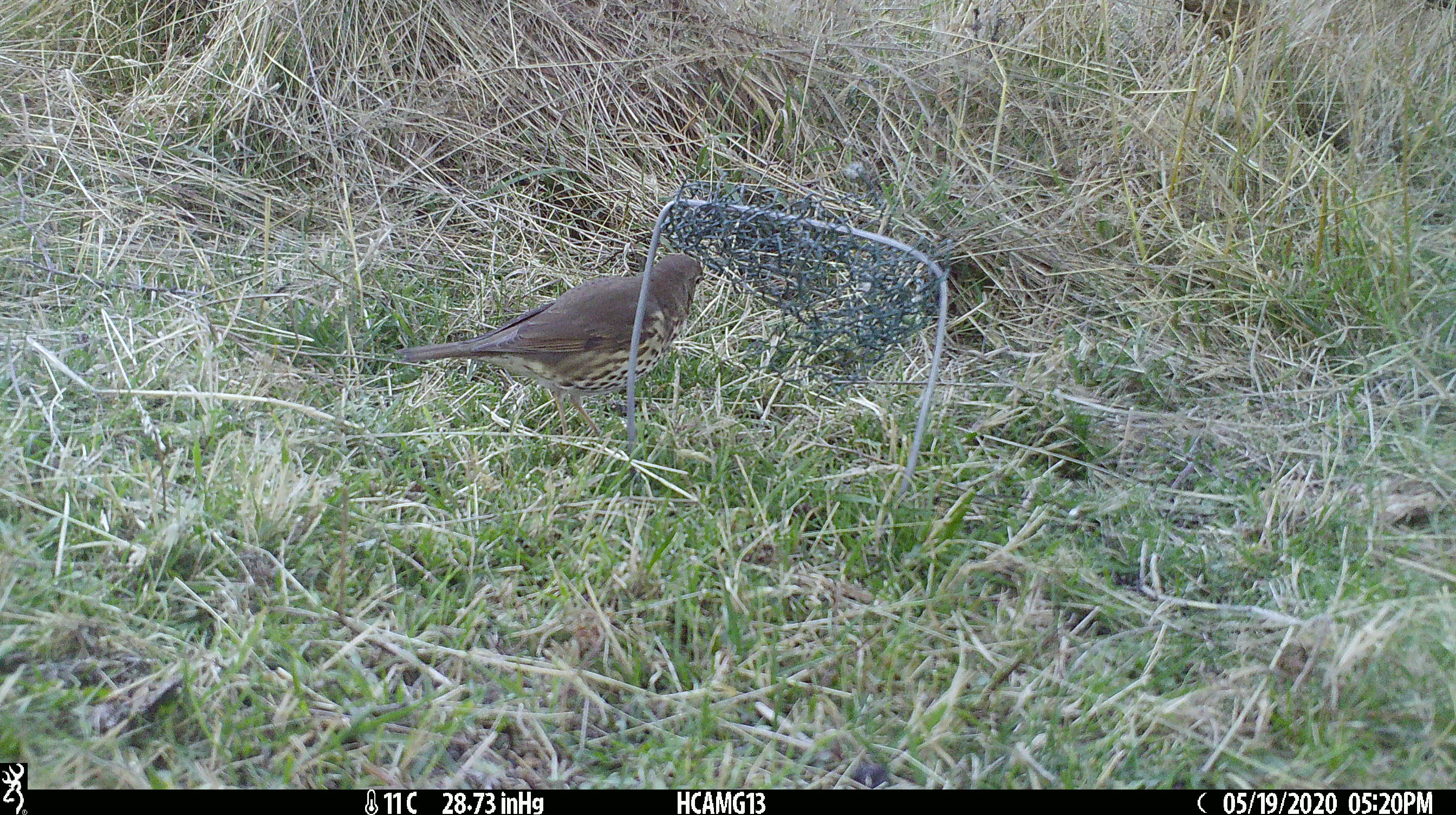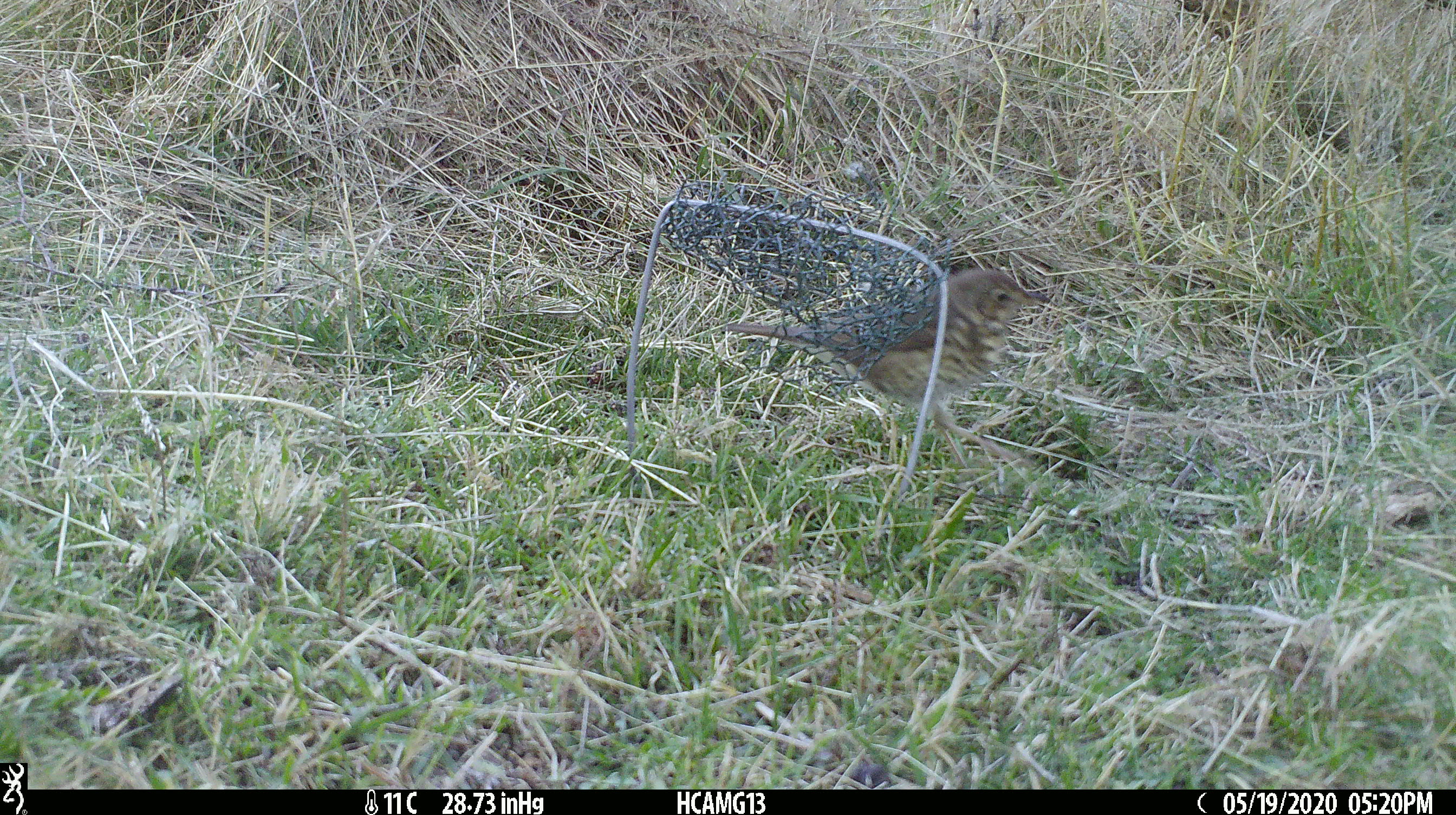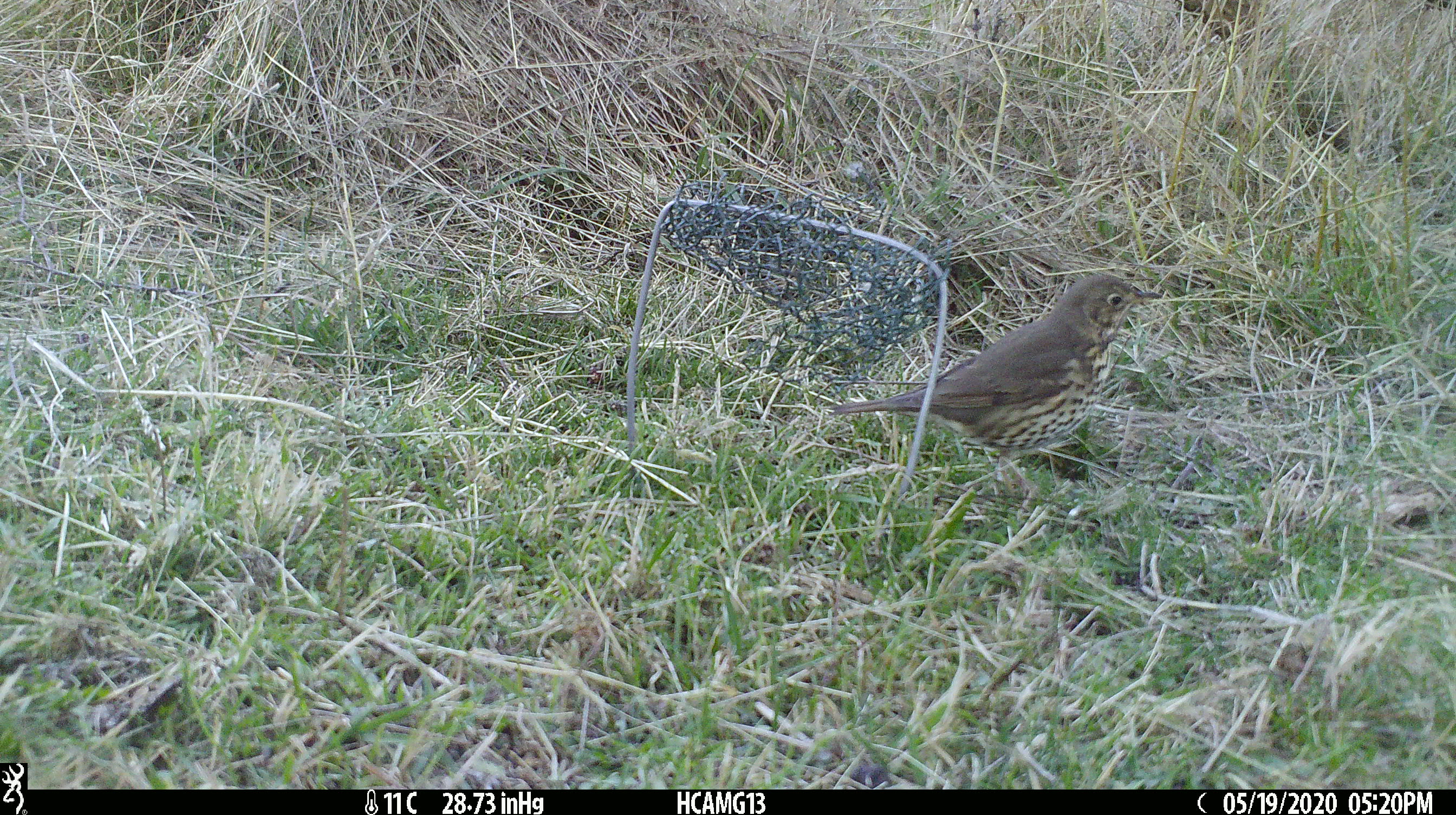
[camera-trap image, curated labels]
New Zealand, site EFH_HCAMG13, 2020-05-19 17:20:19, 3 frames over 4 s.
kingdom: Animalia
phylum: Chordata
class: Aves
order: Passeriformes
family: Turdidae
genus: Turdus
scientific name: Turdus philomelos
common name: song thrush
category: thrush